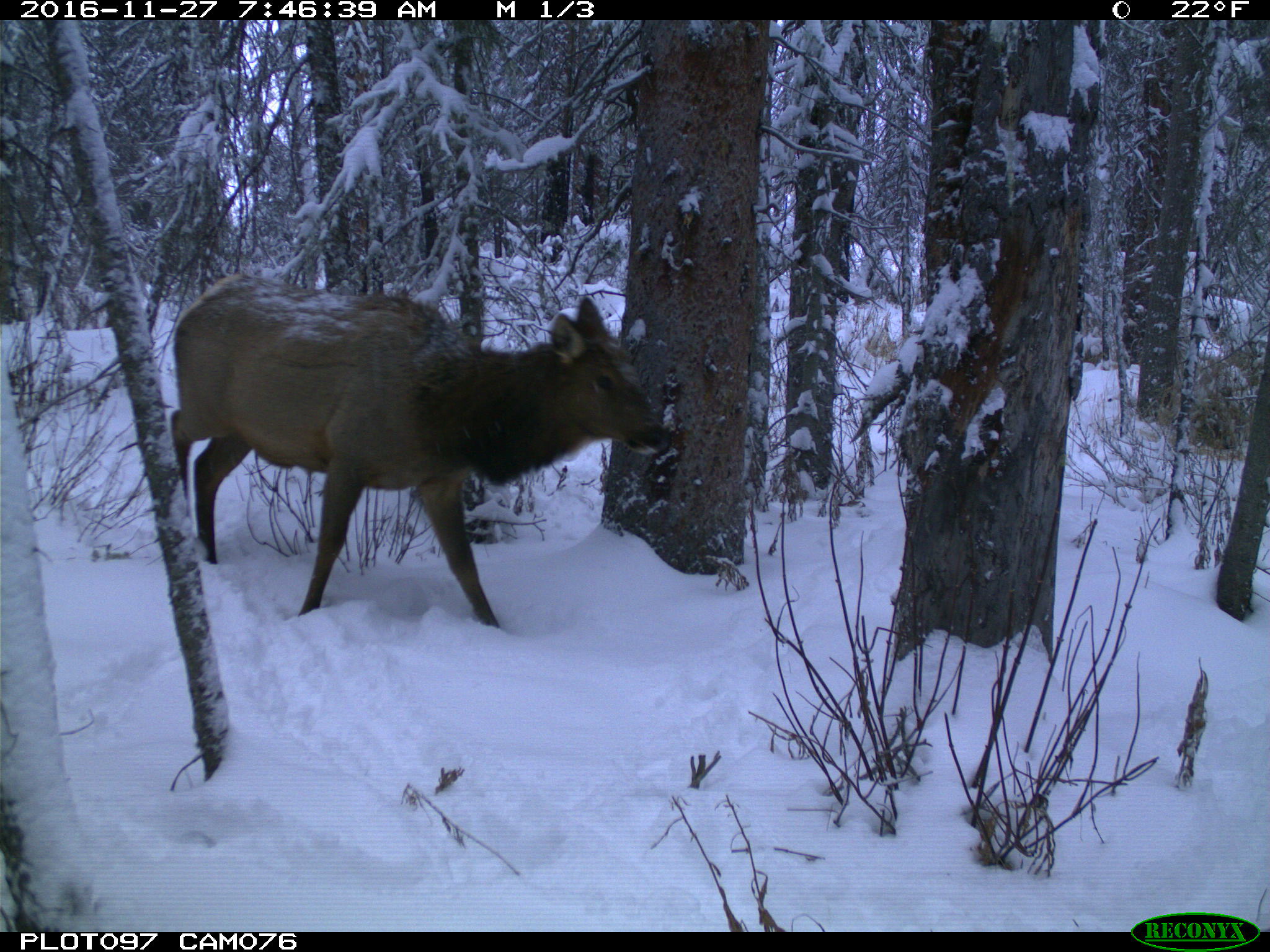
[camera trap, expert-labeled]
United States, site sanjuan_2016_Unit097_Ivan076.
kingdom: Animalia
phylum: Chordata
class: Mammalia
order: Artiodactyla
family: Cervidae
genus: Cervus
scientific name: Cervus elaphus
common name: red deer